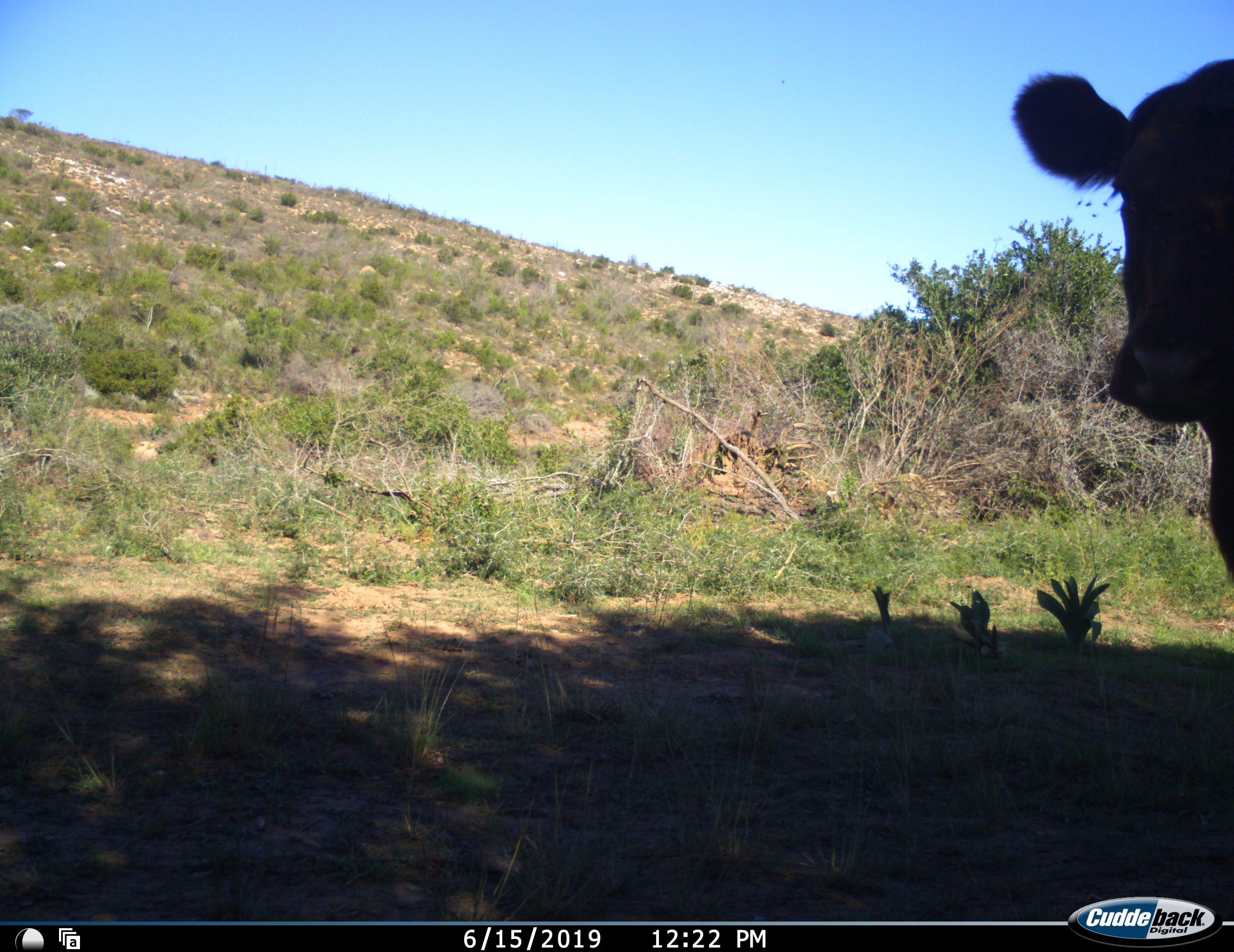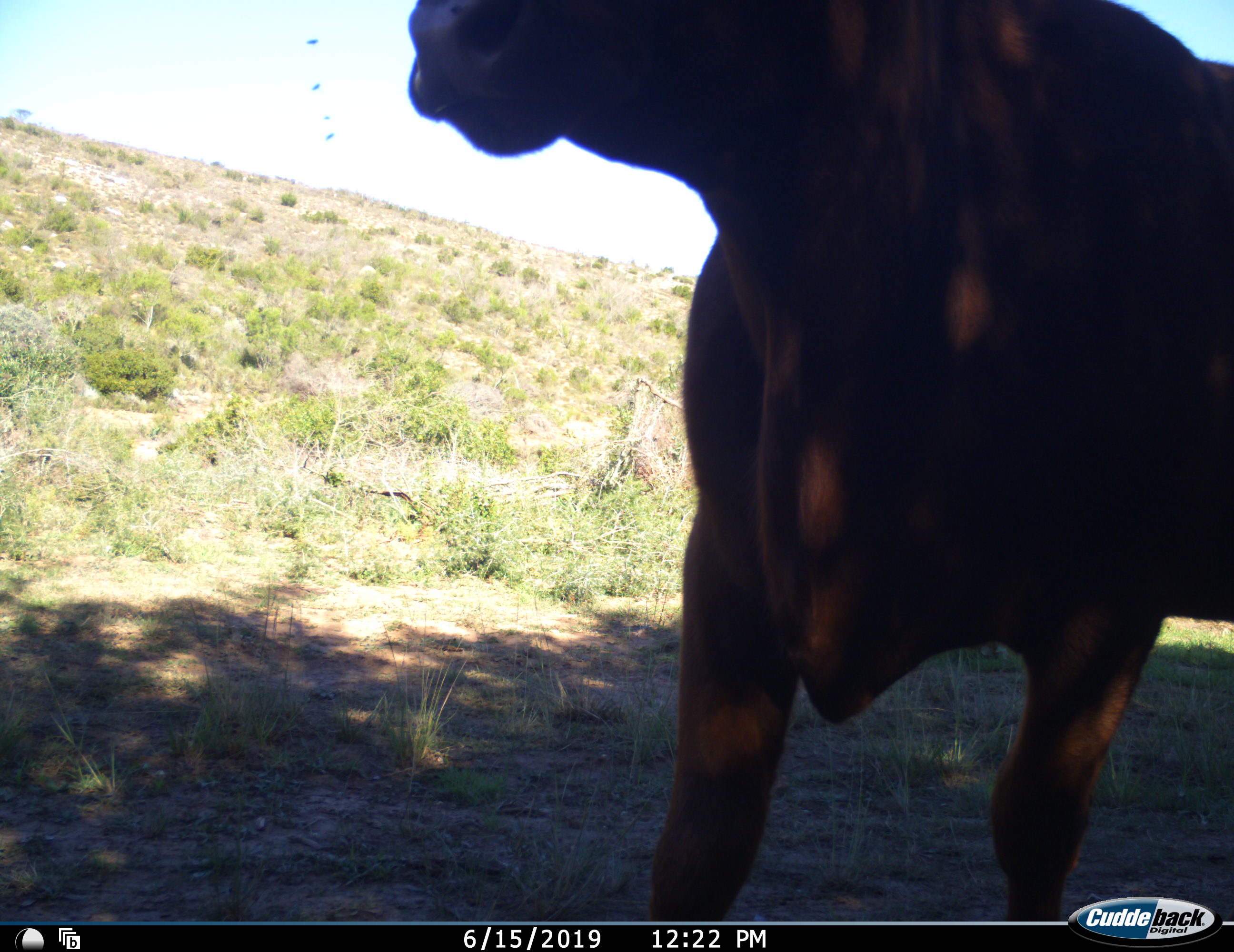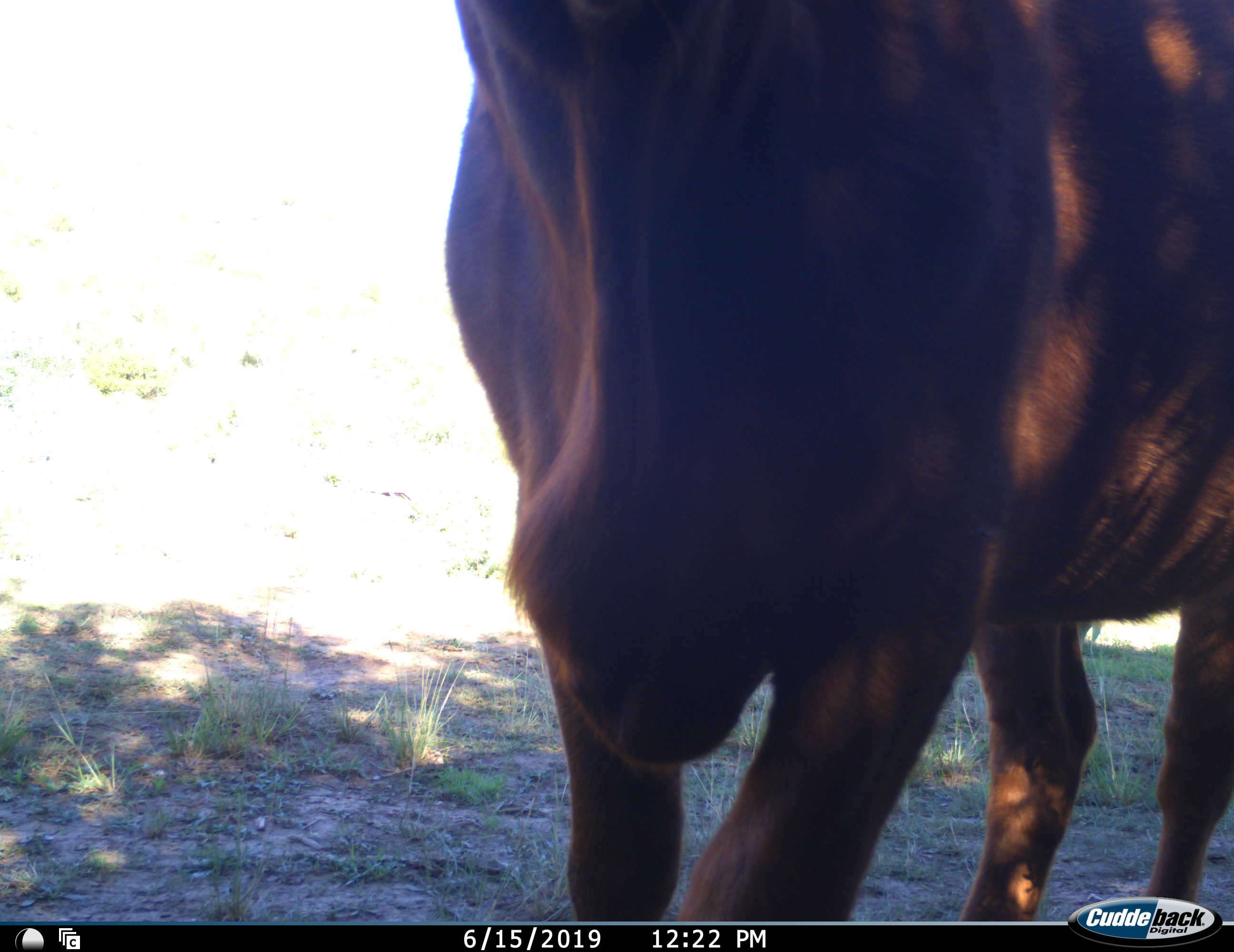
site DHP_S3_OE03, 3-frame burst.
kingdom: Animalia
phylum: Chordata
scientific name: Vertebrata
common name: domestic animal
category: domesticanimal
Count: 1.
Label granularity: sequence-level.